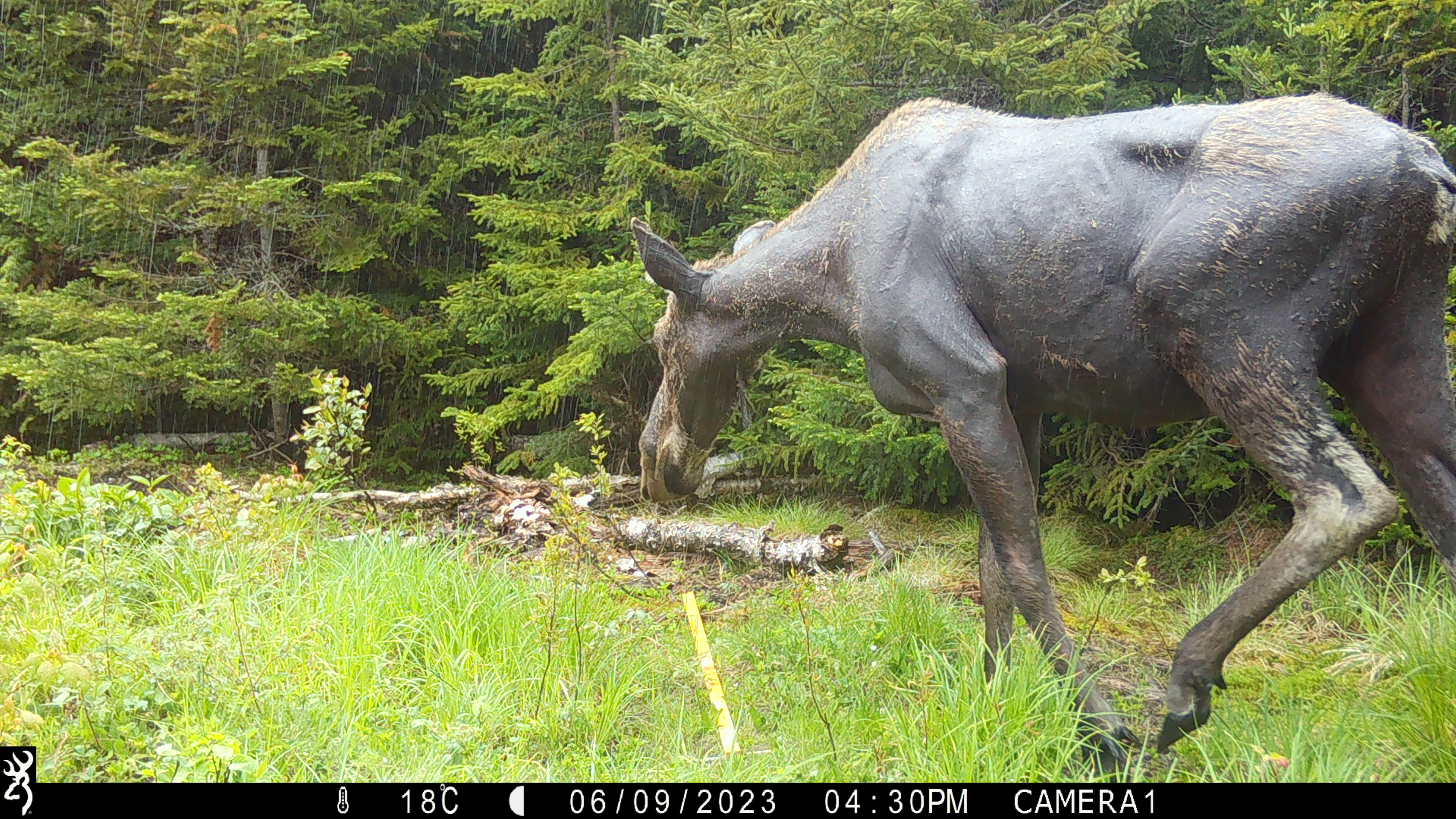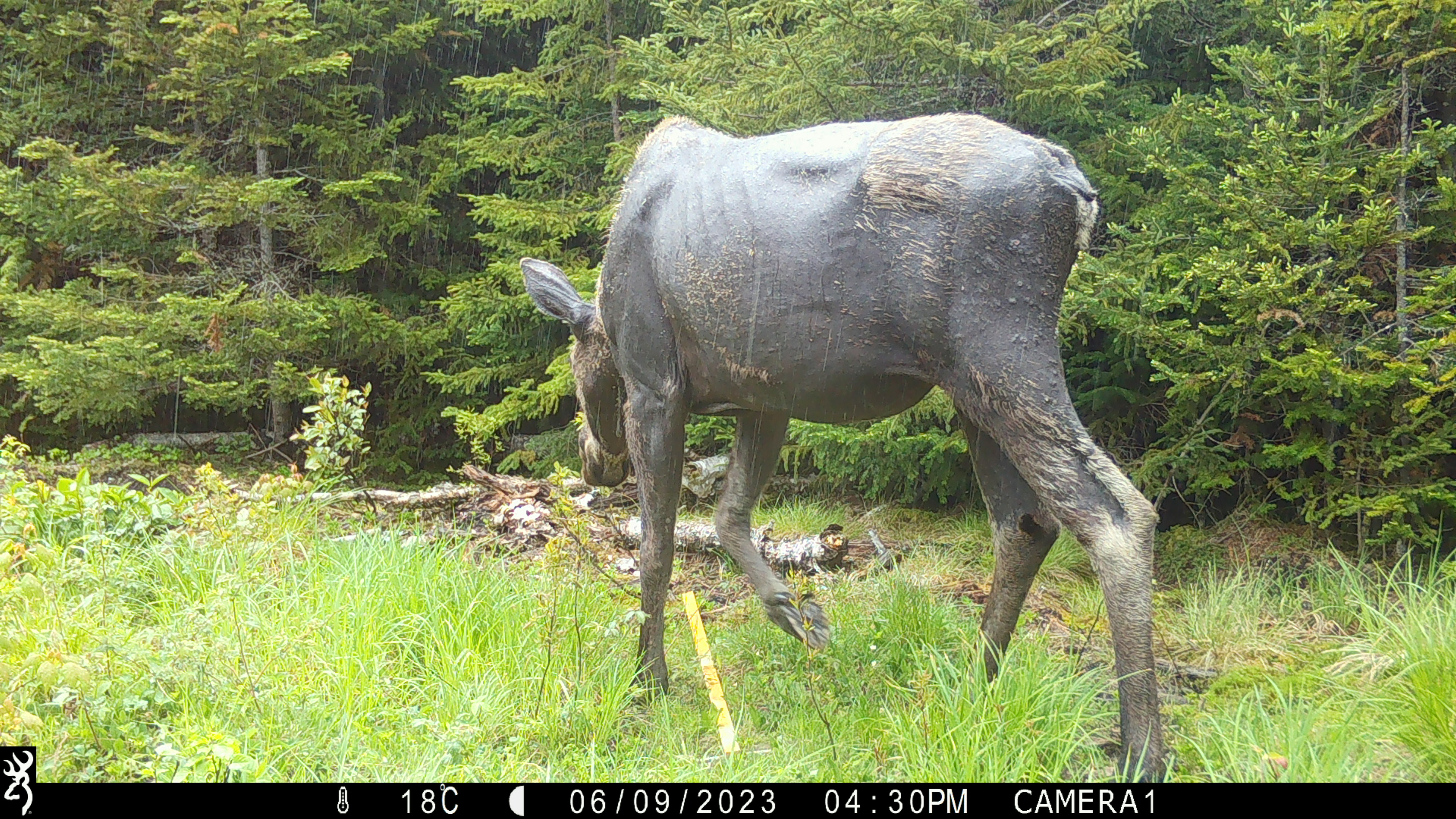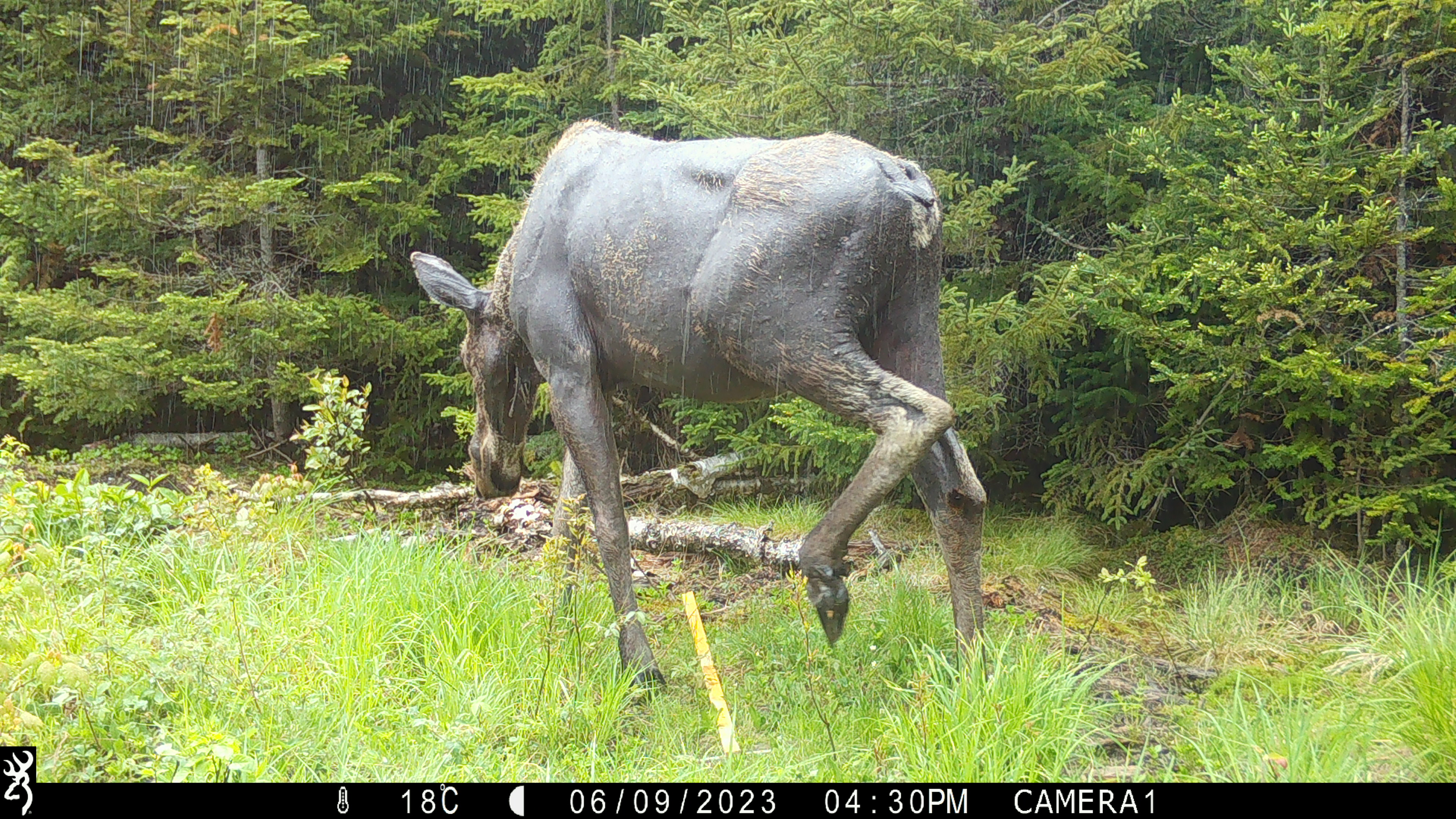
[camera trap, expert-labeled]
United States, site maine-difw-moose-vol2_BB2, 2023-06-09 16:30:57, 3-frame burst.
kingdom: Animalia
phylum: Chordata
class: Mammalia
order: Artiodactyla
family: Cervidae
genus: Alces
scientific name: Alces alces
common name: moose